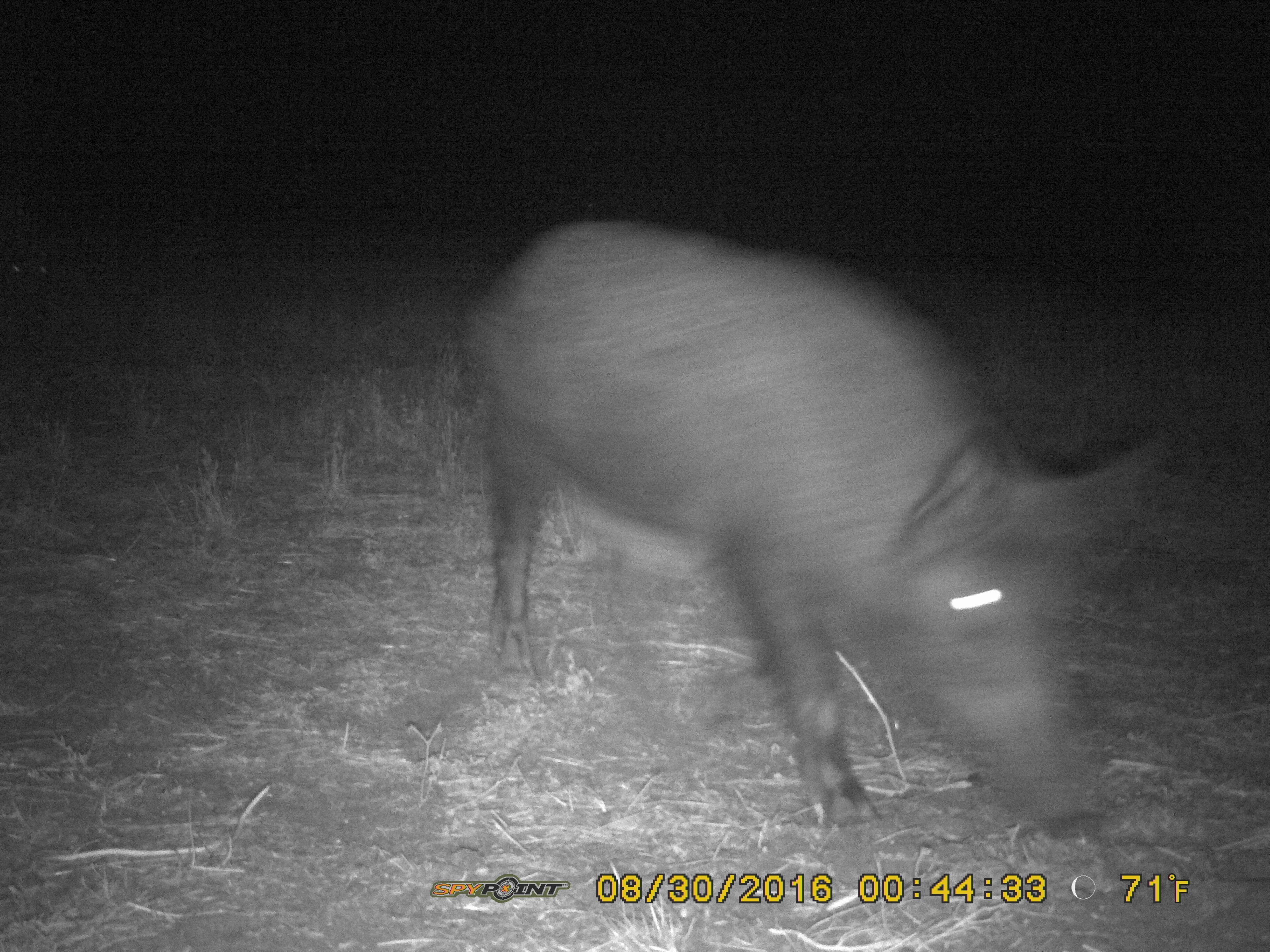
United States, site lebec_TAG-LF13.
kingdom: Animalia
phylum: Chordata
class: Mammalia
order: Artiodactyla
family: Suidae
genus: Sus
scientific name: Sus scrofa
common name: wild boar